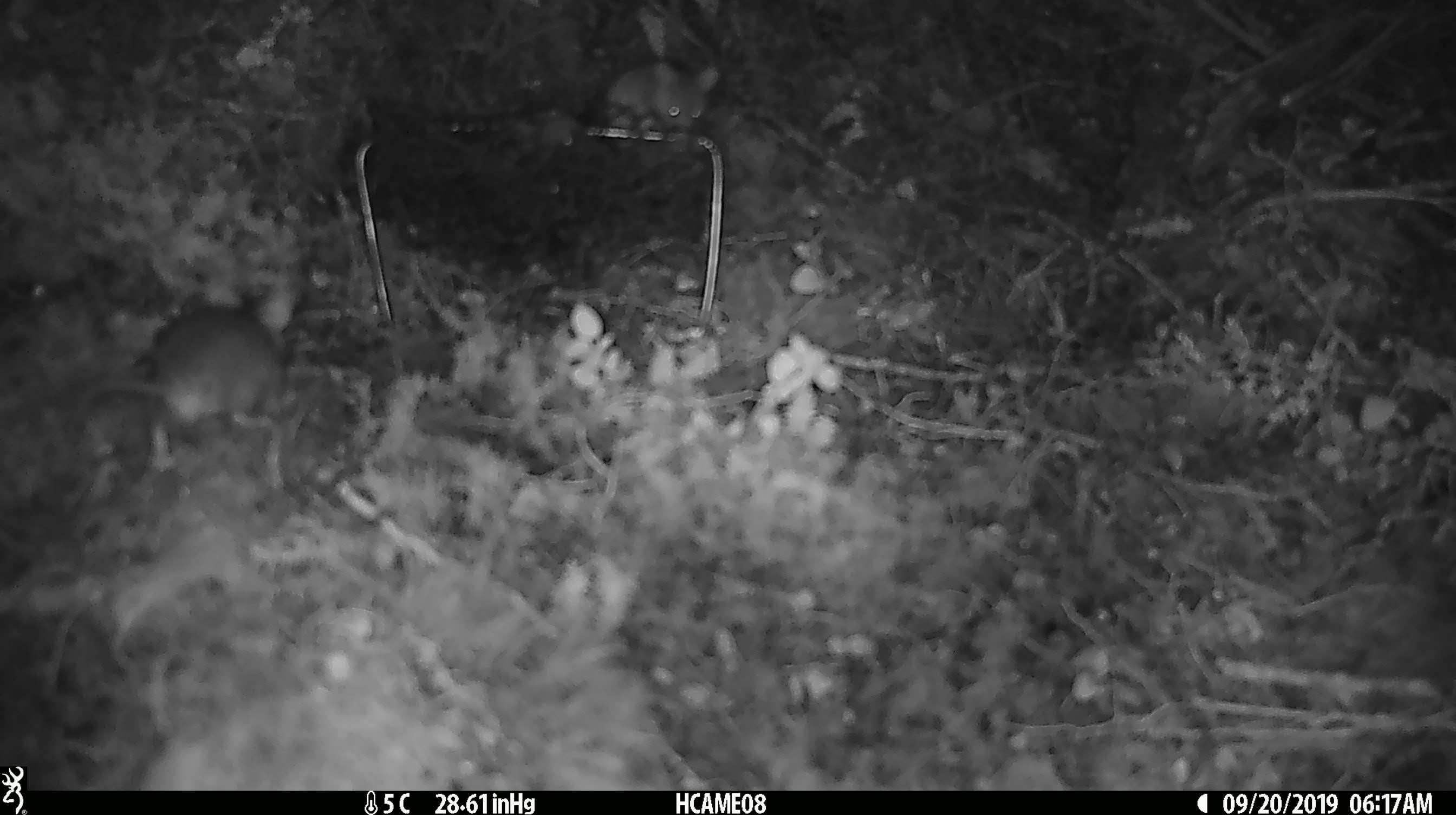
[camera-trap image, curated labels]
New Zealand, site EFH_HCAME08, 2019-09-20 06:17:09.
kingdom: Animalia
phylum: Chordata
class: Mammalia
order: Rodentia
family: Muridae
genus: Mus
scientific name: Mus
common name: mouse